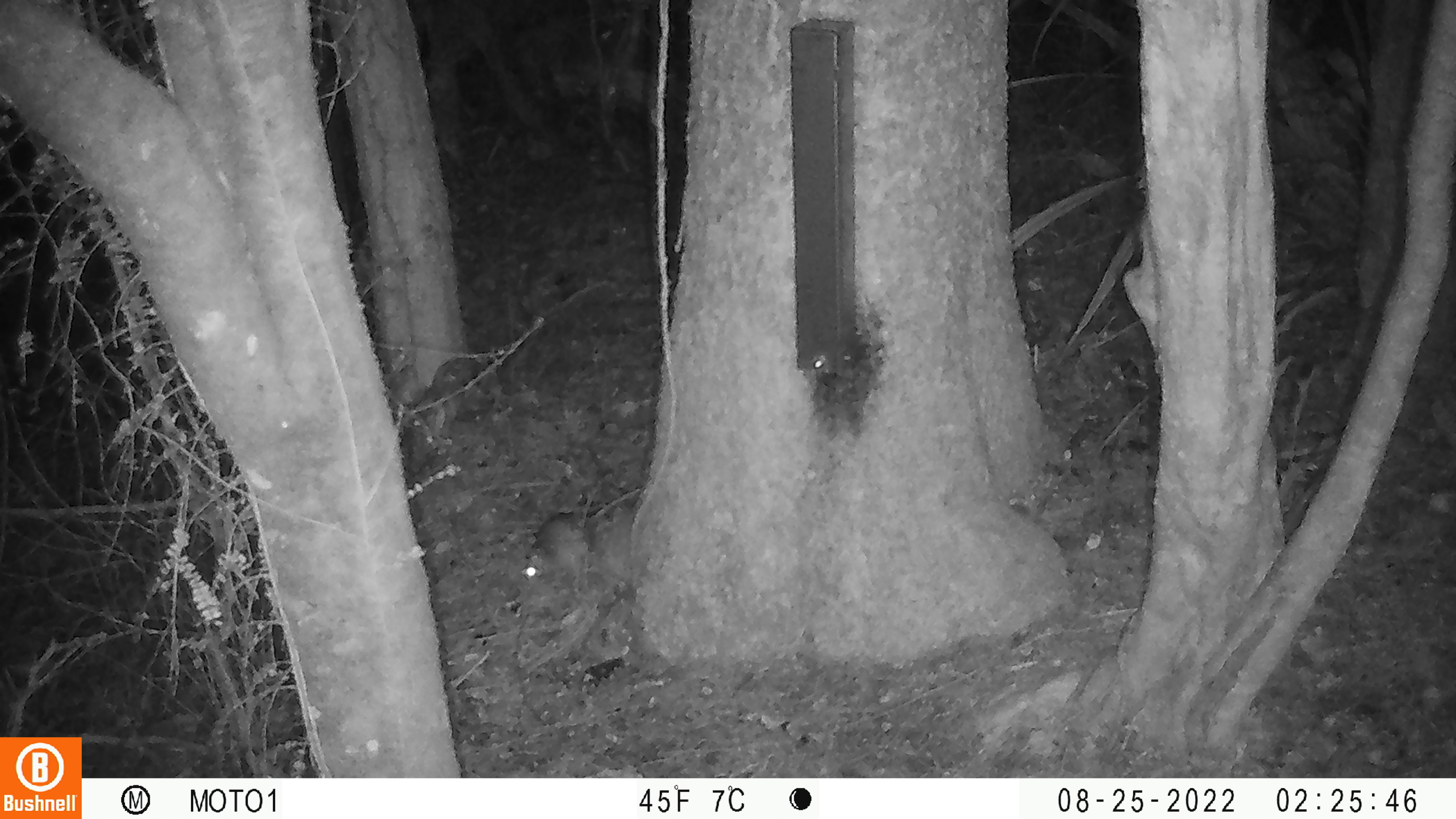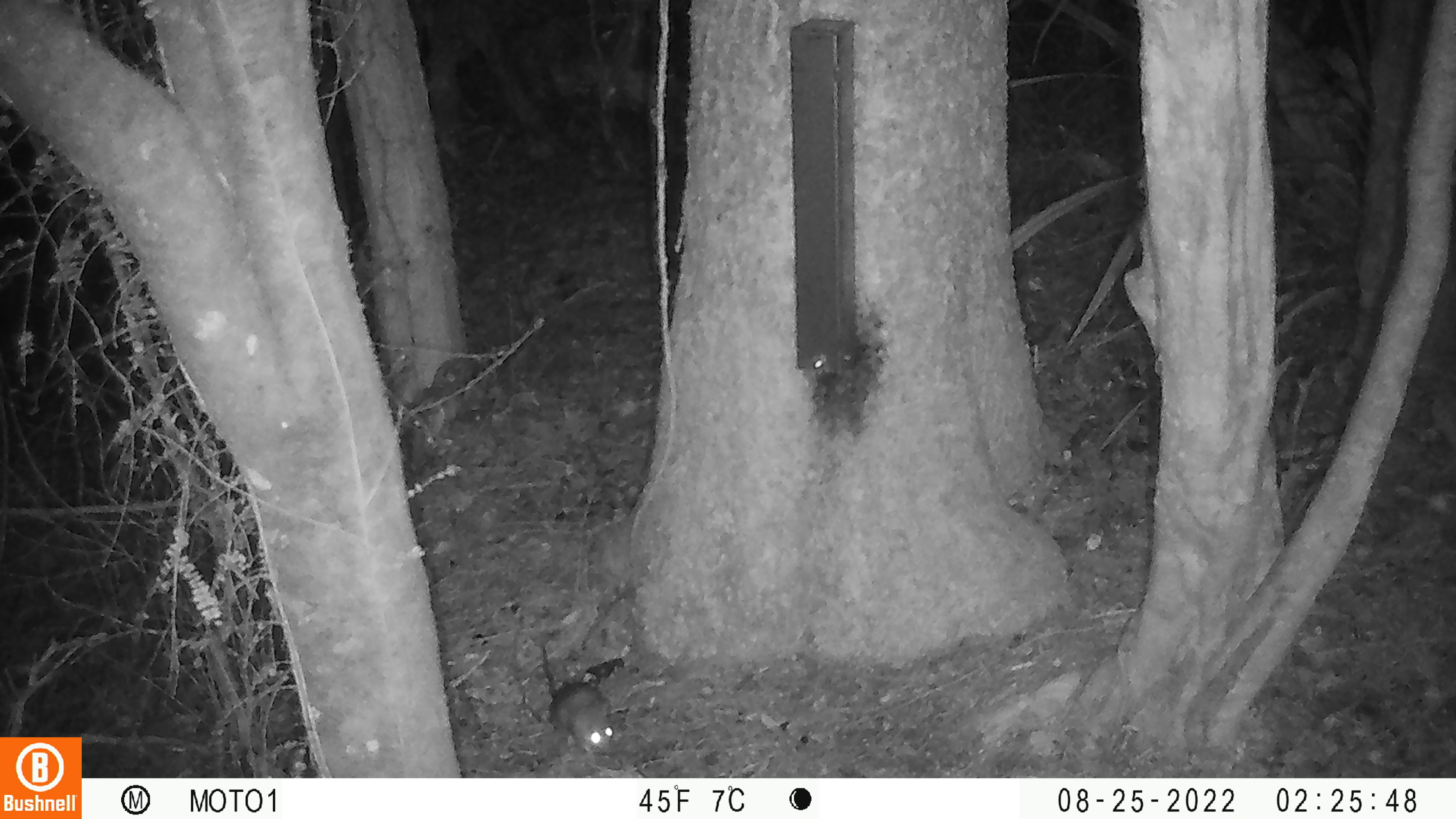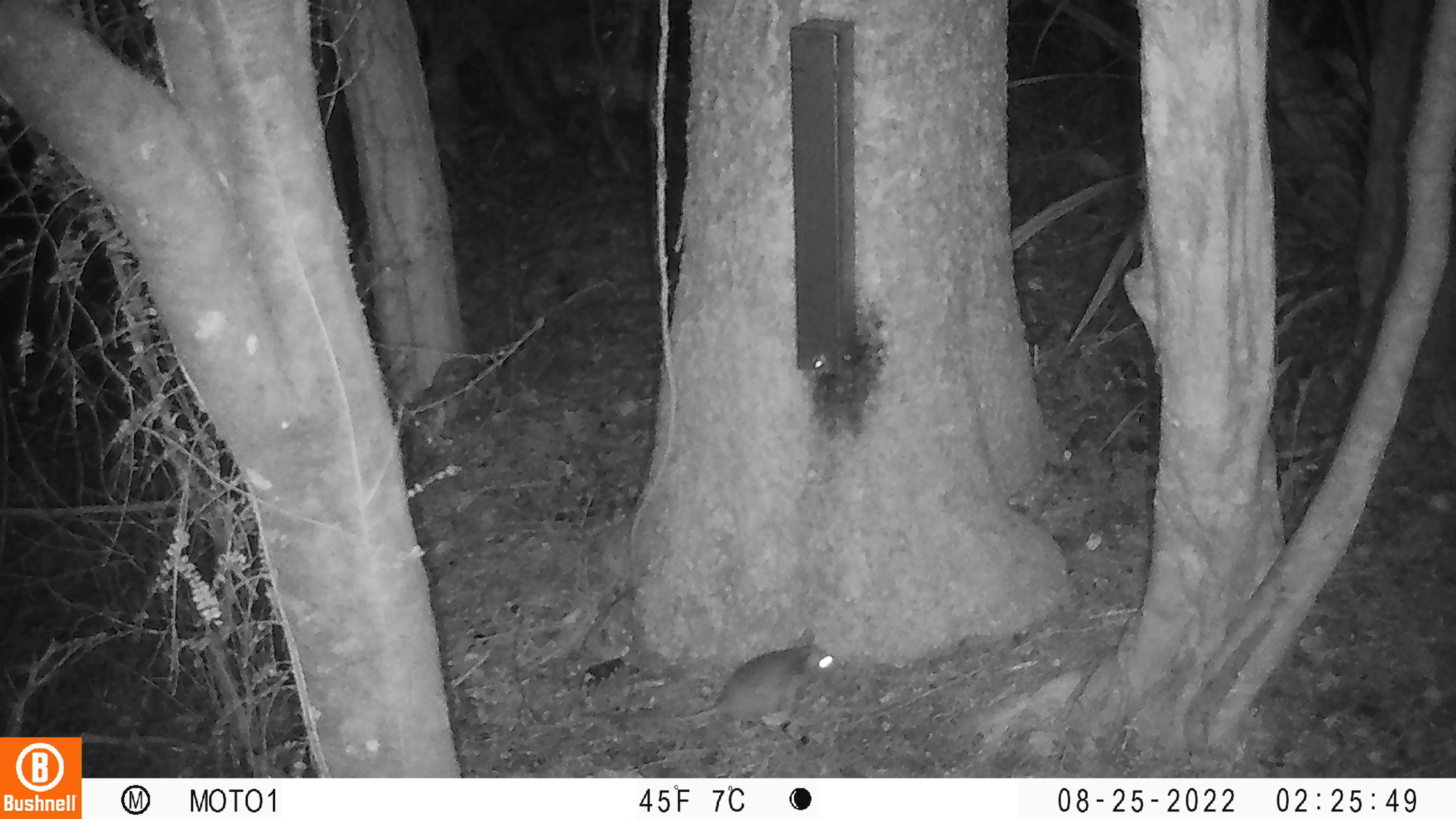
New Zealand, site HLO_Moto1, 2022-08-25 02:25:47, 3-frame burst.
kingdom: Animalia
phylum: Chordata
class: Mammalia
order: Rodentia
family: Muridae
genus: Rattus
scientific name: Rattus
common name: rat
Rat (Rattus).